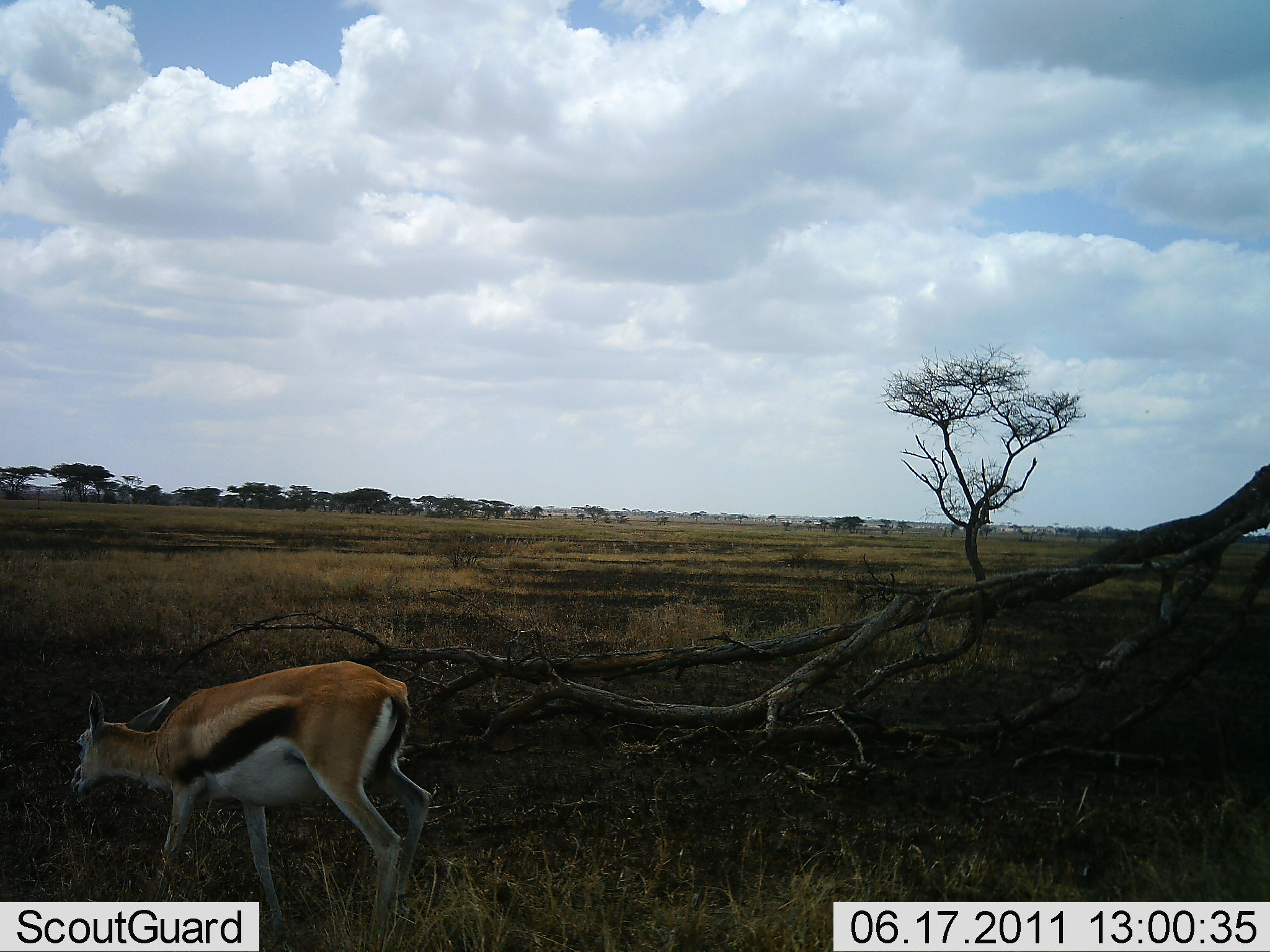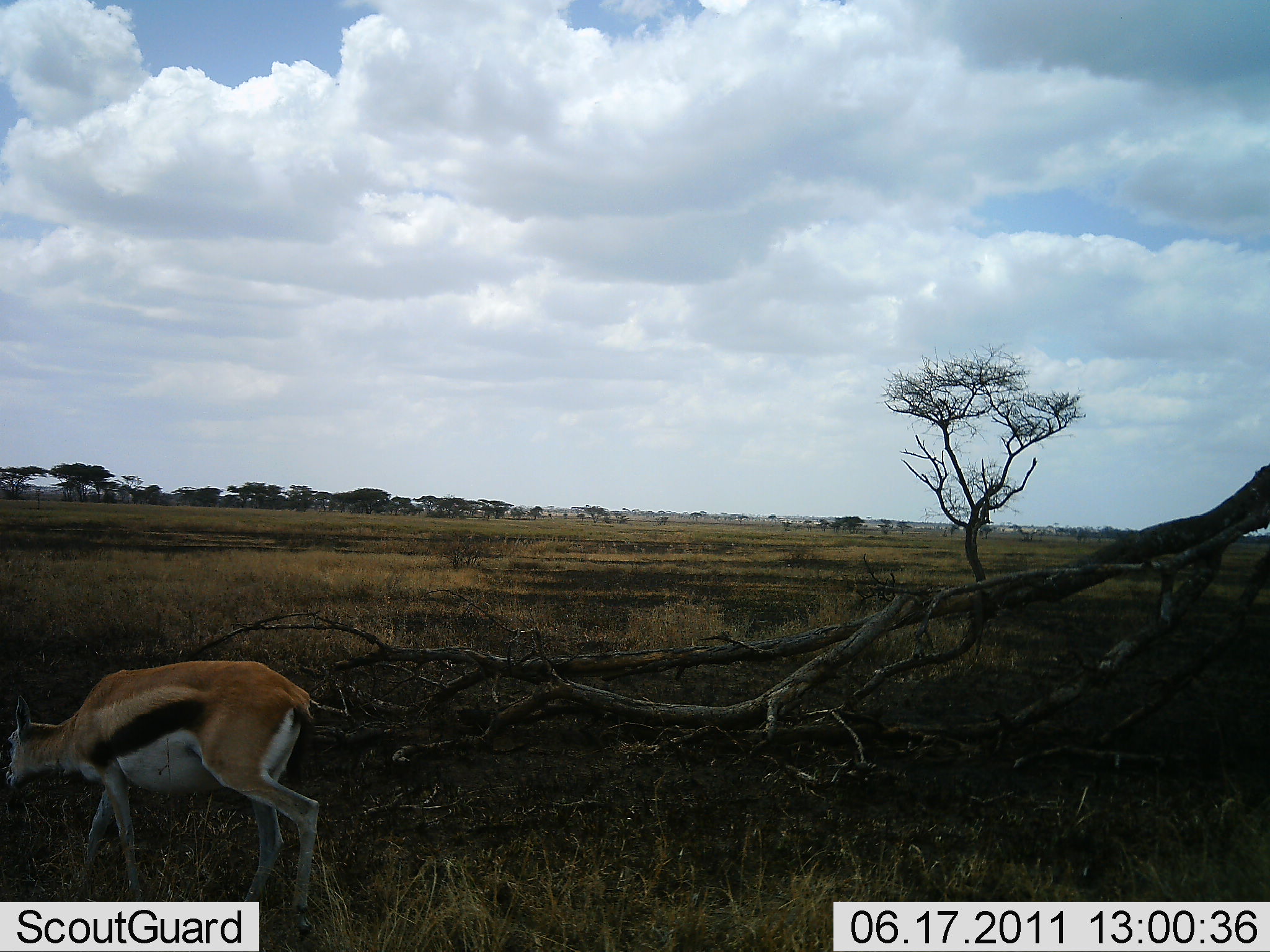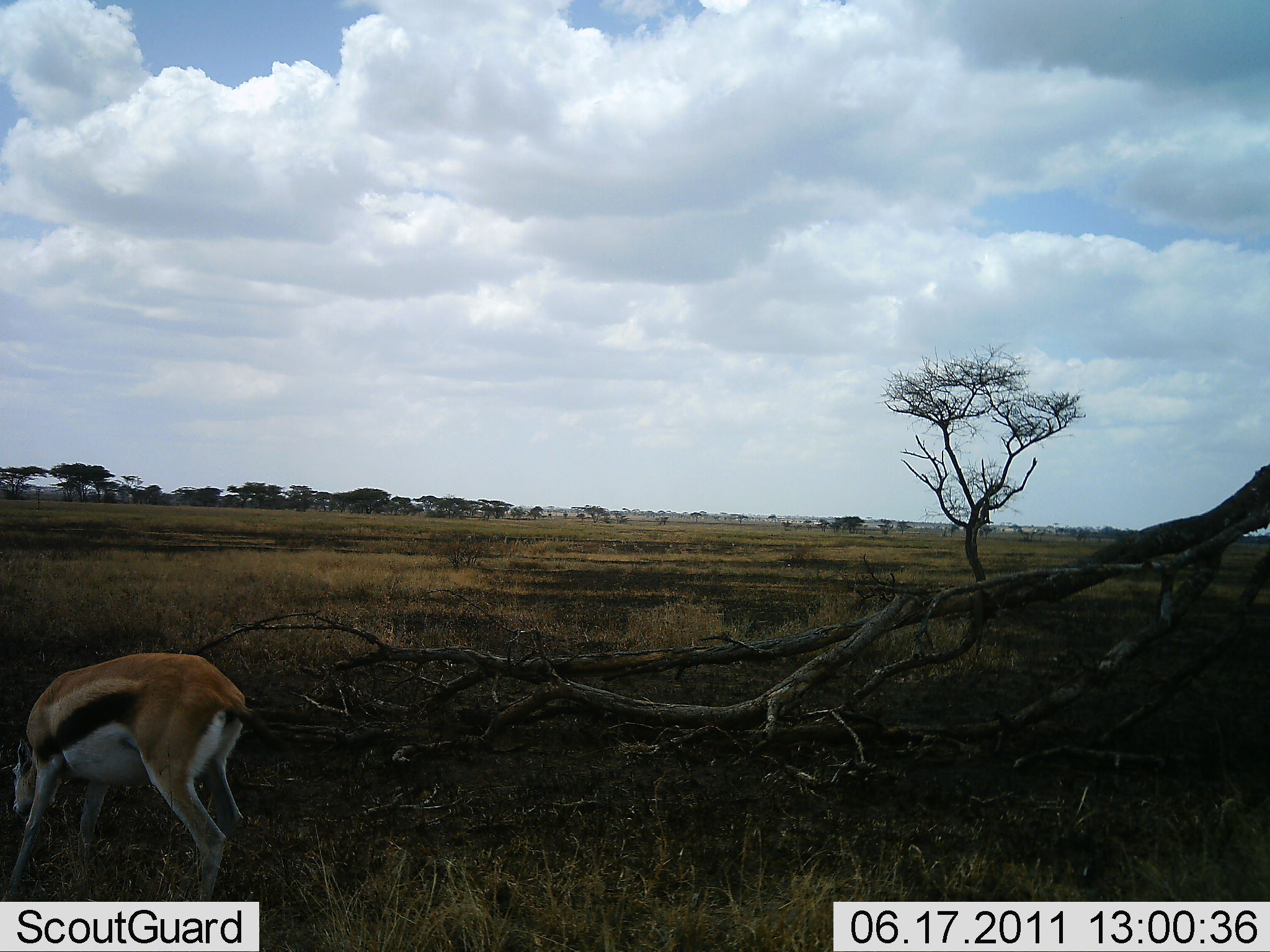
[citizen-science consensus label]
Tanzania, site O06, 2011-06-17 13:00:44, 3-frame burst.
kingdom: Animalia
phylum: Chordata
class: Mammalia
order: Artiodactyla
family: Bovidae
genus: Eudorcas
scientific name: Eudorcas thomsonii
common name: thomson's gazelle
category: gazellethomsons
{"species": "gazellethomsons (thomson's gazelle) (Eudorcas thomsonii)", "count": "1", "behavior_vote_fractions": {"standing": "13%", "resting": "0%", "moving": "73%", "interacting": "0%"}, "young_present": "0%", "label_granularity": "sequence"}